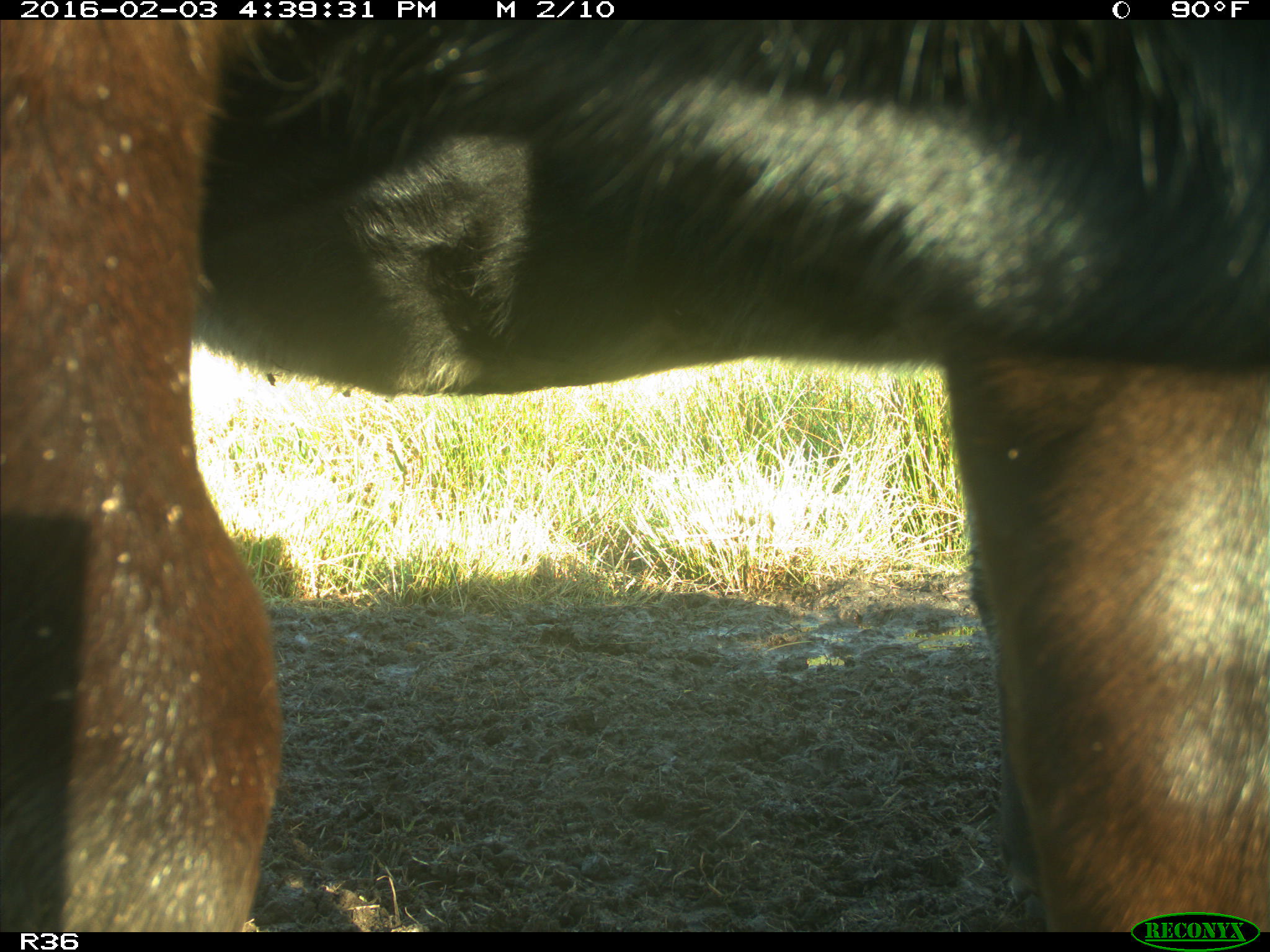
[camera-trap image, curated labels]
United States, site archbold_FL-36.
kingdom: Animalia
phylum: Chordata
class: Mammalia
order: Artiodactyla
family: Bovidae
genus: Bos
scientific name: Bos taurus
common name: domestic cow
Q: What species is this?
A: Bos taurus (domestic cow).